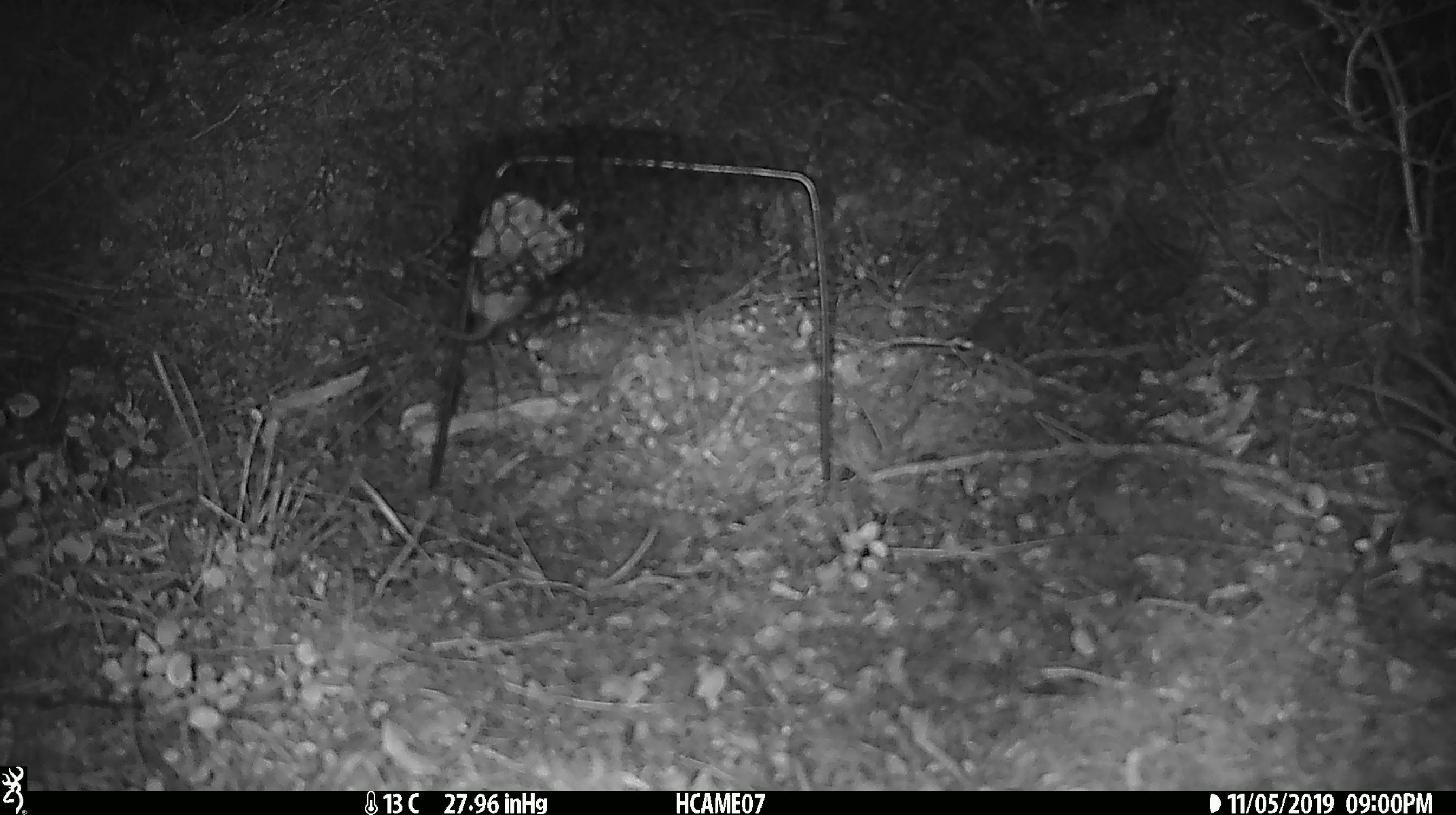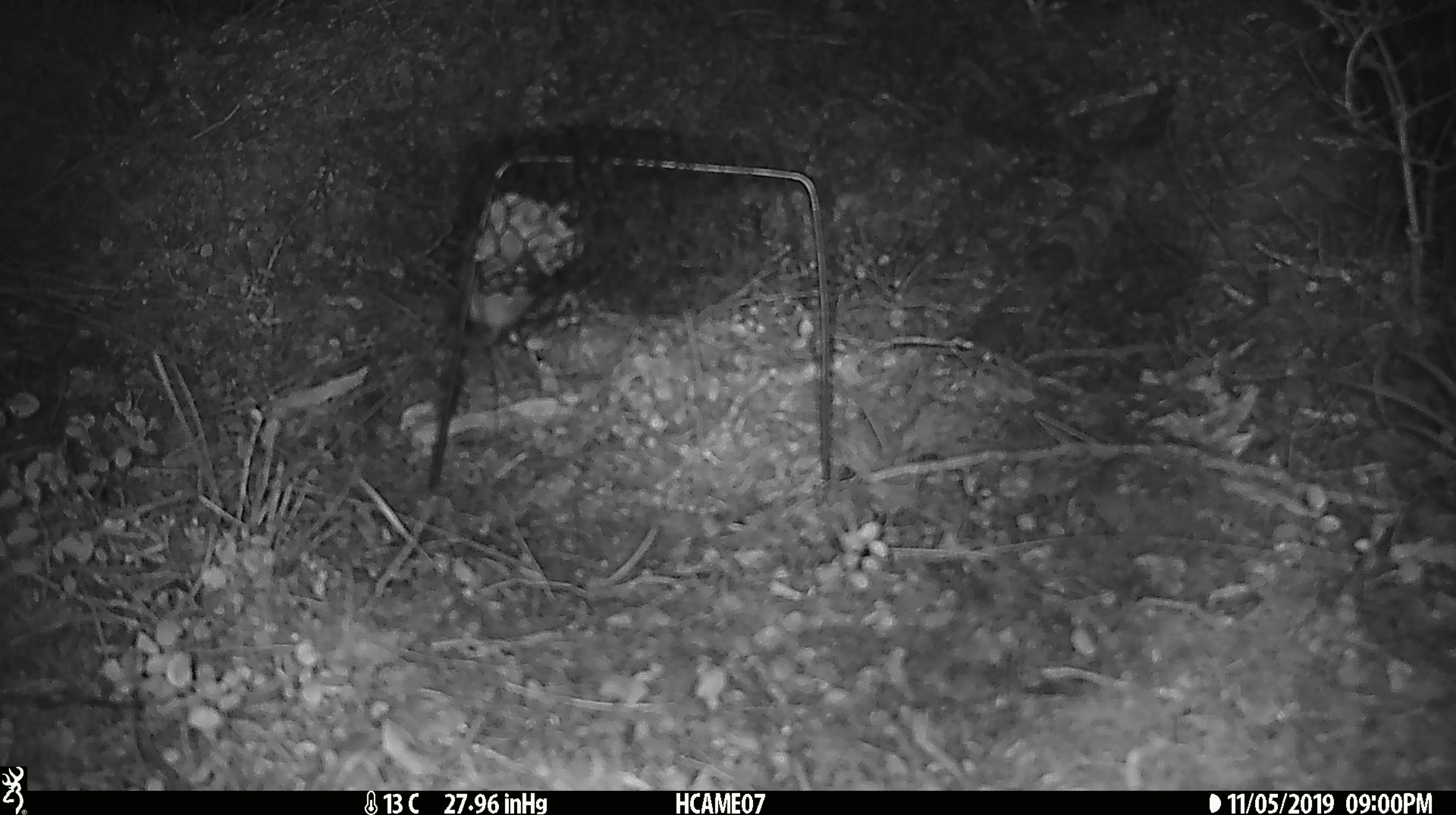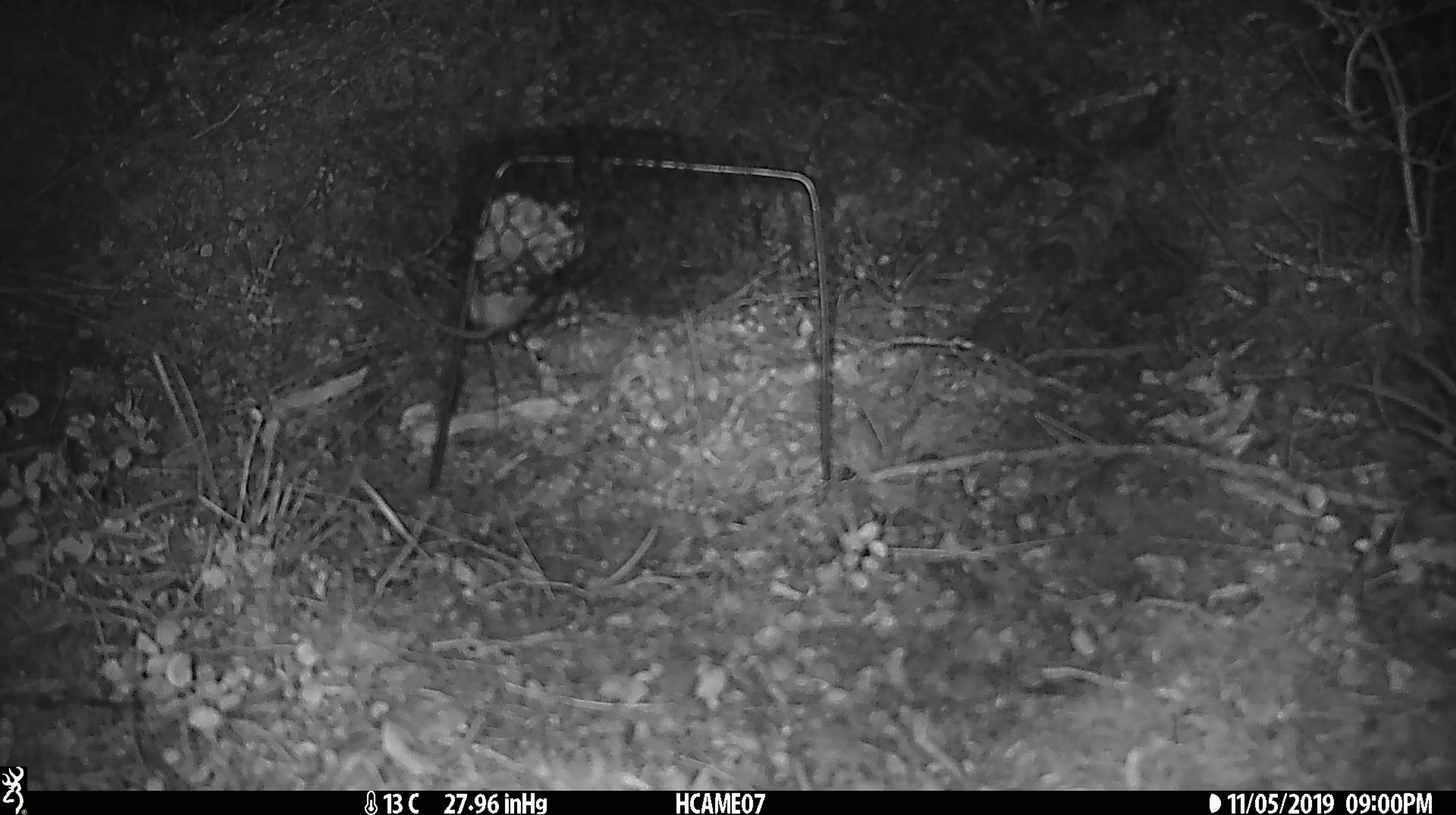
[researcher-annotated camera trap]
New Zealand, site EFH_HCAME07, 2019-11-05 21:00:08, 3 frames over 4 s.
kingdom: Animalia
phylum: Chordata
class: Mammalia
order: Rodentia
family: Muridae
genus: Mus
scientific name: Mus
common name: mouse